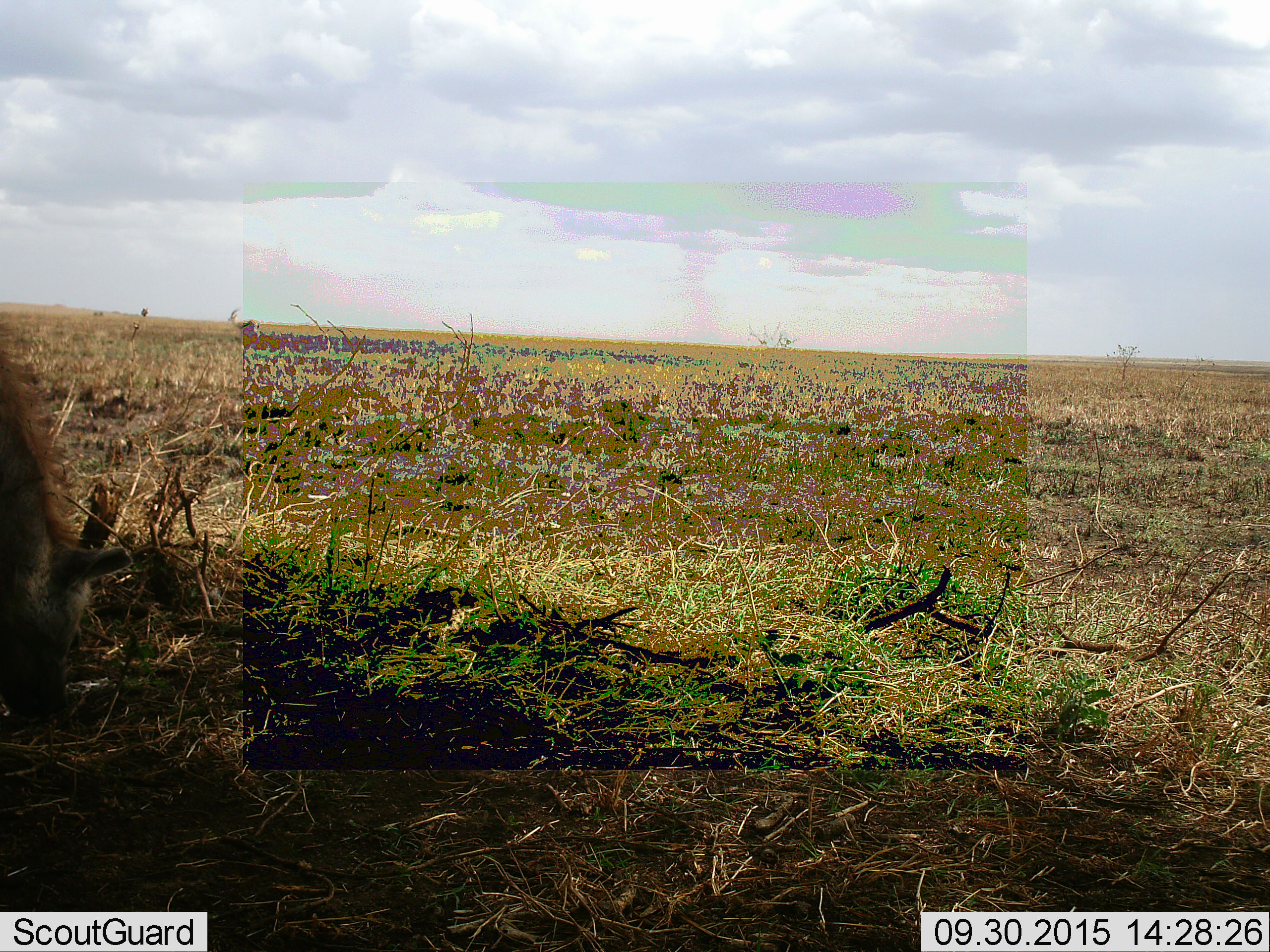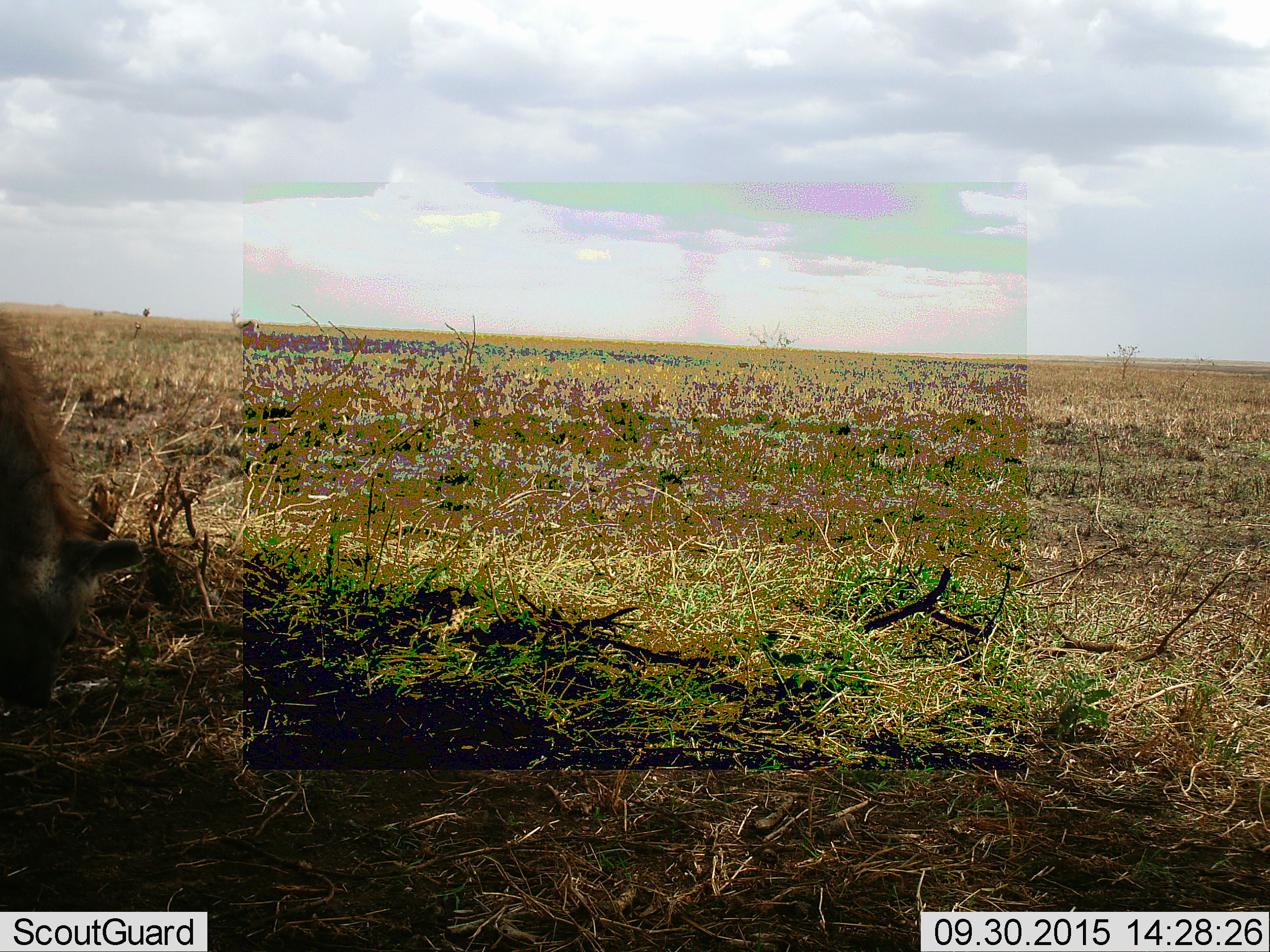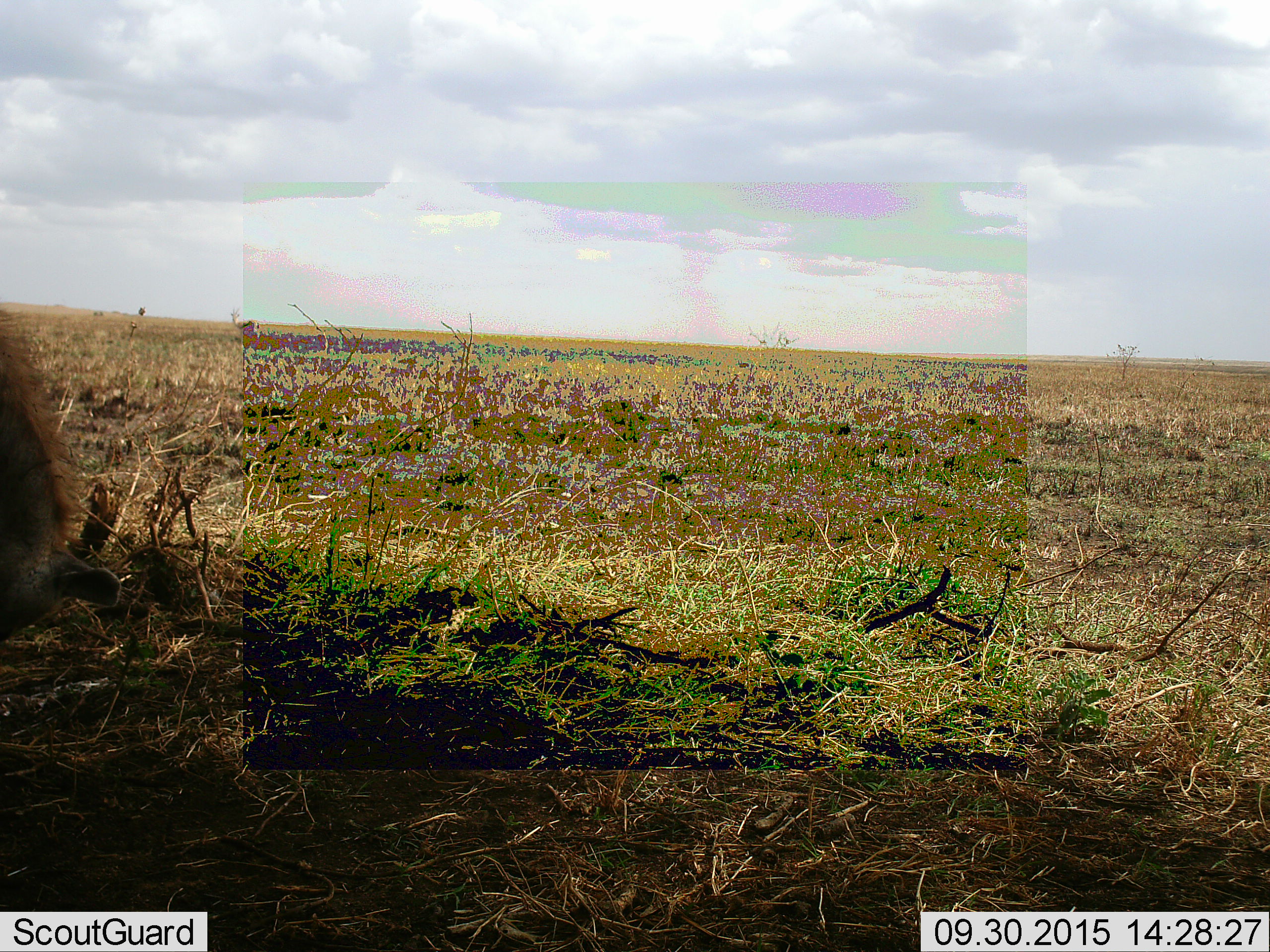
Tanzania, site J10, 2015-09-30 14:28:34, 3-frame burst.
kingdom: Animalia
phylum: Chordata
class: Mammalia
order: Carnivora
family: Hyaenidae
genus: Crocuta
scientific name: Crocuta crocuta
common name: spotted hyena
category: hyenaspotted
Hyenaspotted (spotted hyena) (Crocuta crocuta), count 1. Behavior (volunteer vote fractions): standing 75%, resting 0%, moving 0%, interacting 0%. Young present (vote fraction): 0%. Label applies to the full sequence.